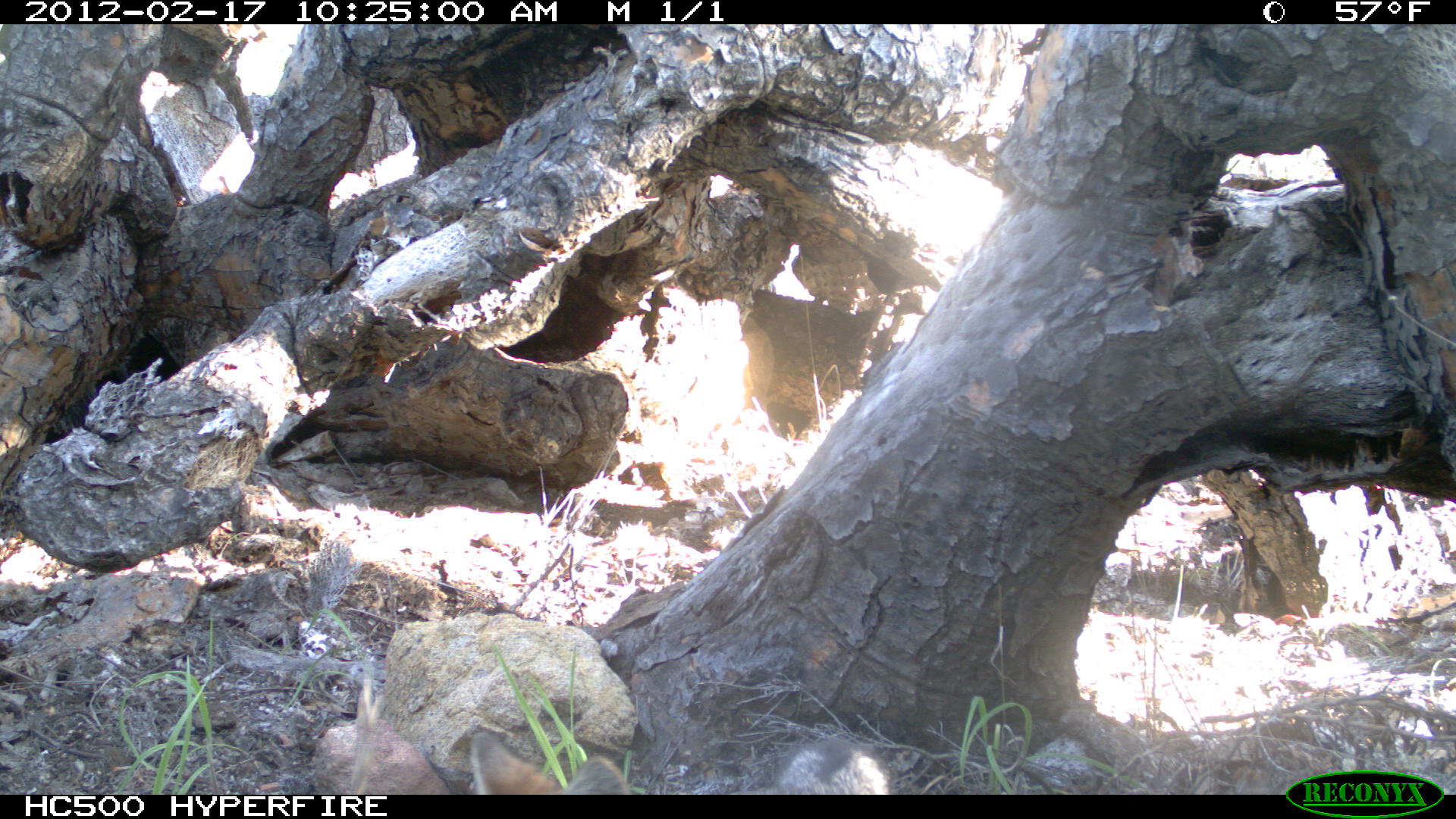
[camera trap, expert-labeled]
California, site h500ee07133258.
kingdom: Animalia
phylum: Chordata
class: Mammalia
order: Carnivora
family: Canidae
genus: Urocyon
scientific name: Urocyon littoralis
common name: island fox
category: fox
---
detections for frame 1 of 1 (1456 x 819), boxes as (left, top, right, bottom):
fox: (470, 732, 629, 794)